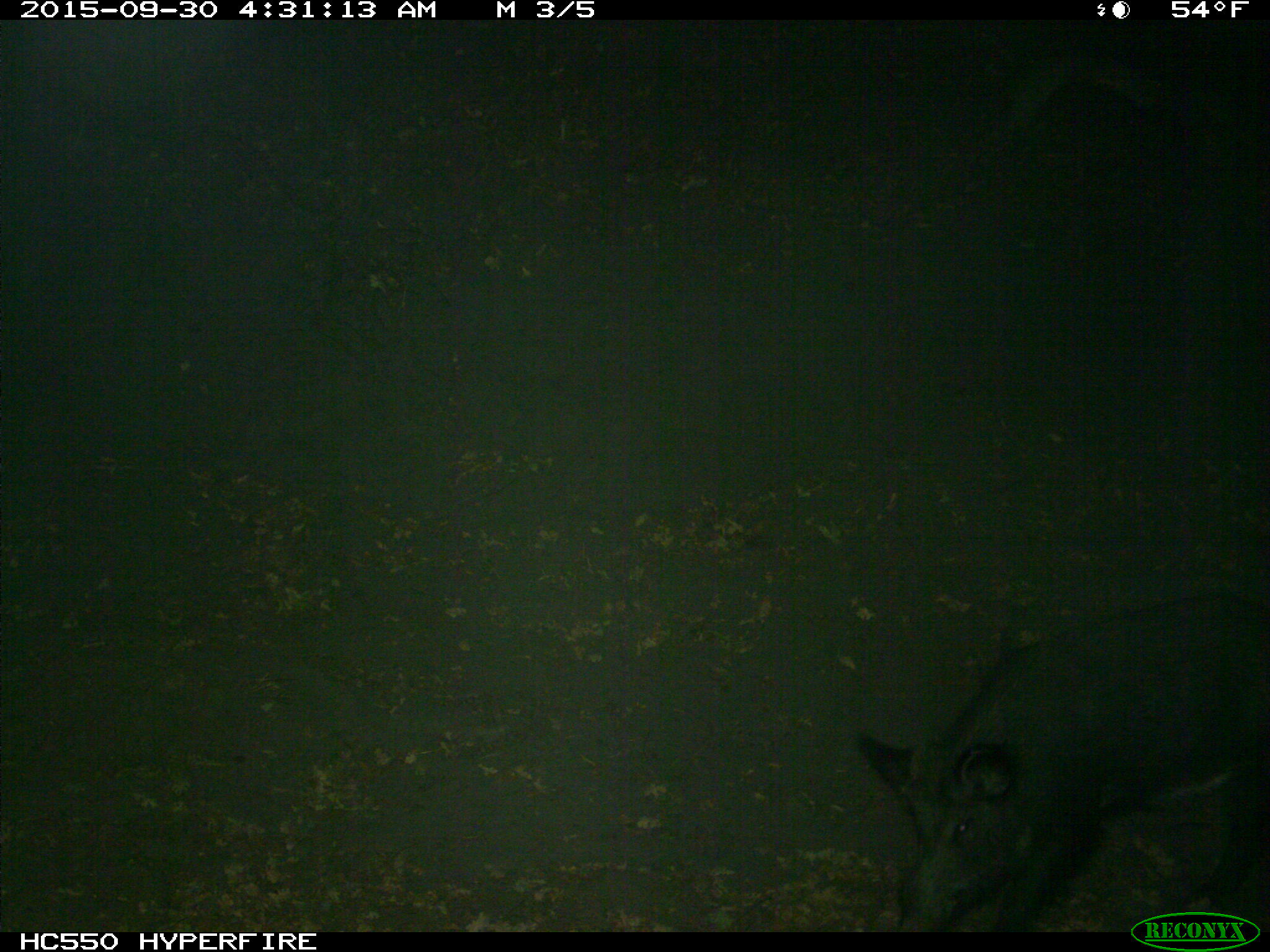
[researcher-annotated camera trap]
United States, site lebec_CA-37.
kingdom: Animalia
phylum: Chordata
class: Mammalia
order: Artiodactyla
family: Suidae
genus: Sus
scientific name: Sus scrofa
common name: wild boar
Sus scrofa (wild boar).